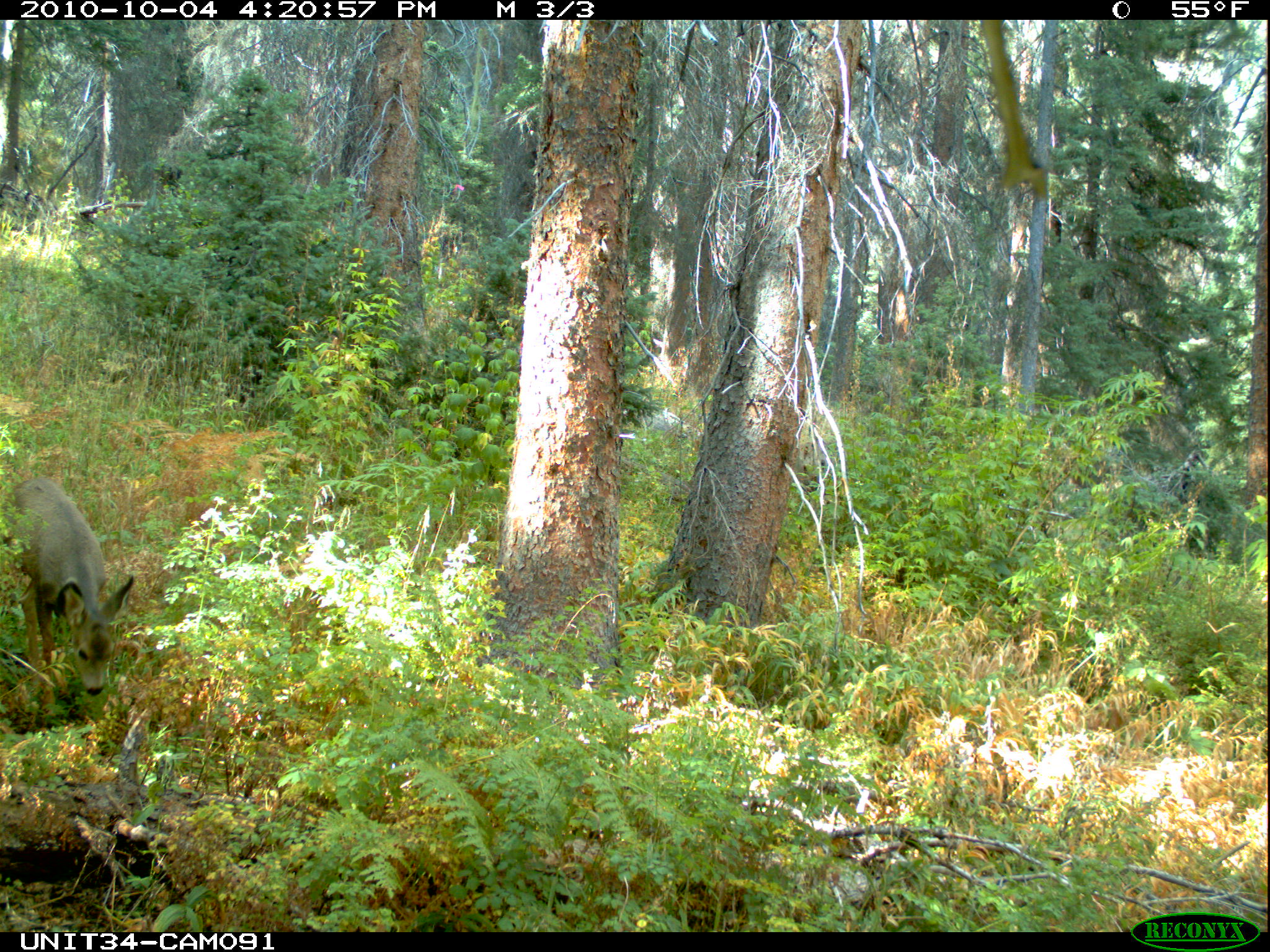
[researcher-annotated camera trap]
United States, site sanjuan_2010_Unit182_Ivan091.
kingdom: Animalia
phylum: Chordata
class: Mammalia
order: Artiodactyla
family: Cervidae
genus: Odocoileus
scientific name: Odocoileus hemionus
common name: mule deer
Odocoileus hemionus (mule deer).